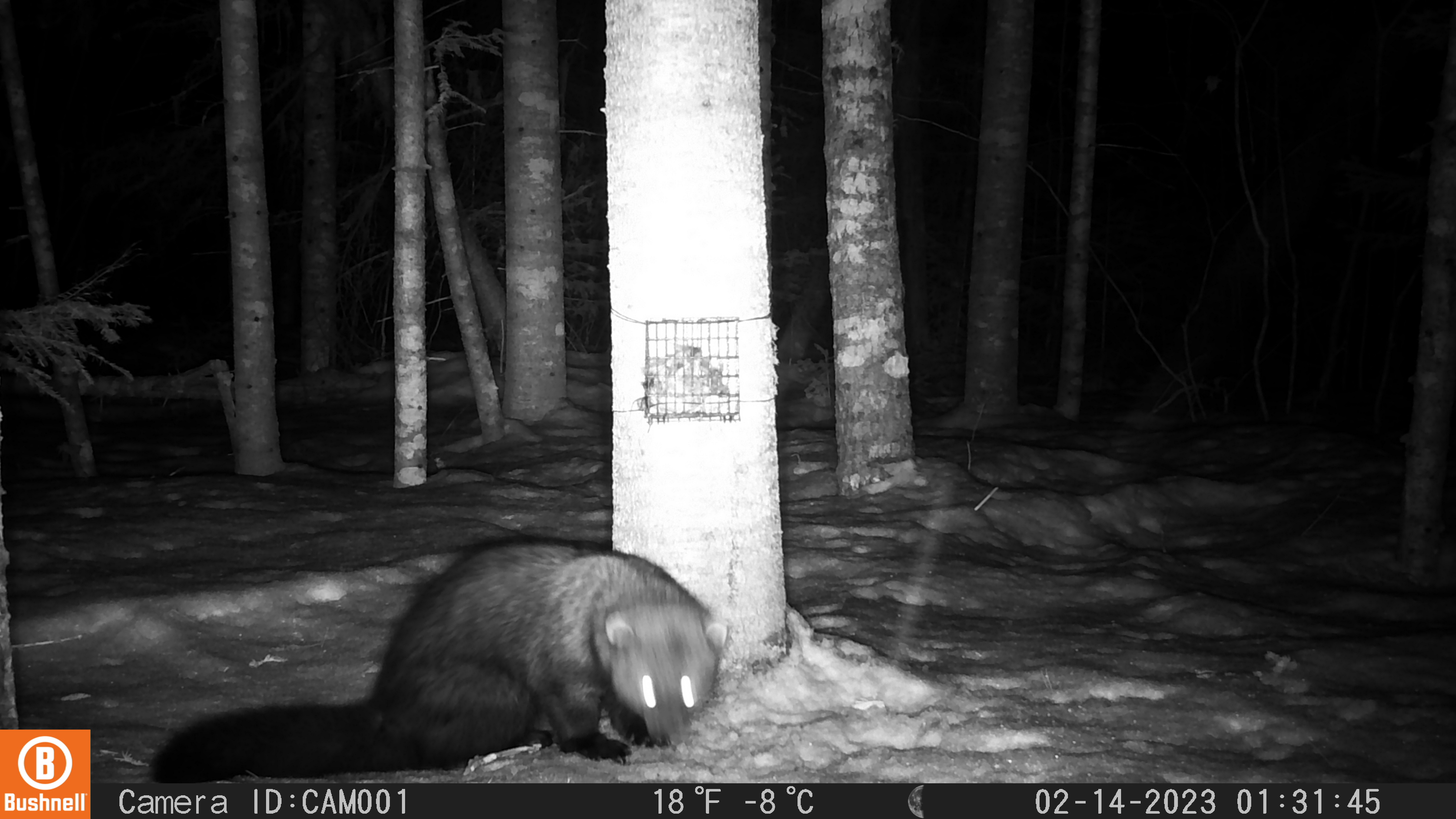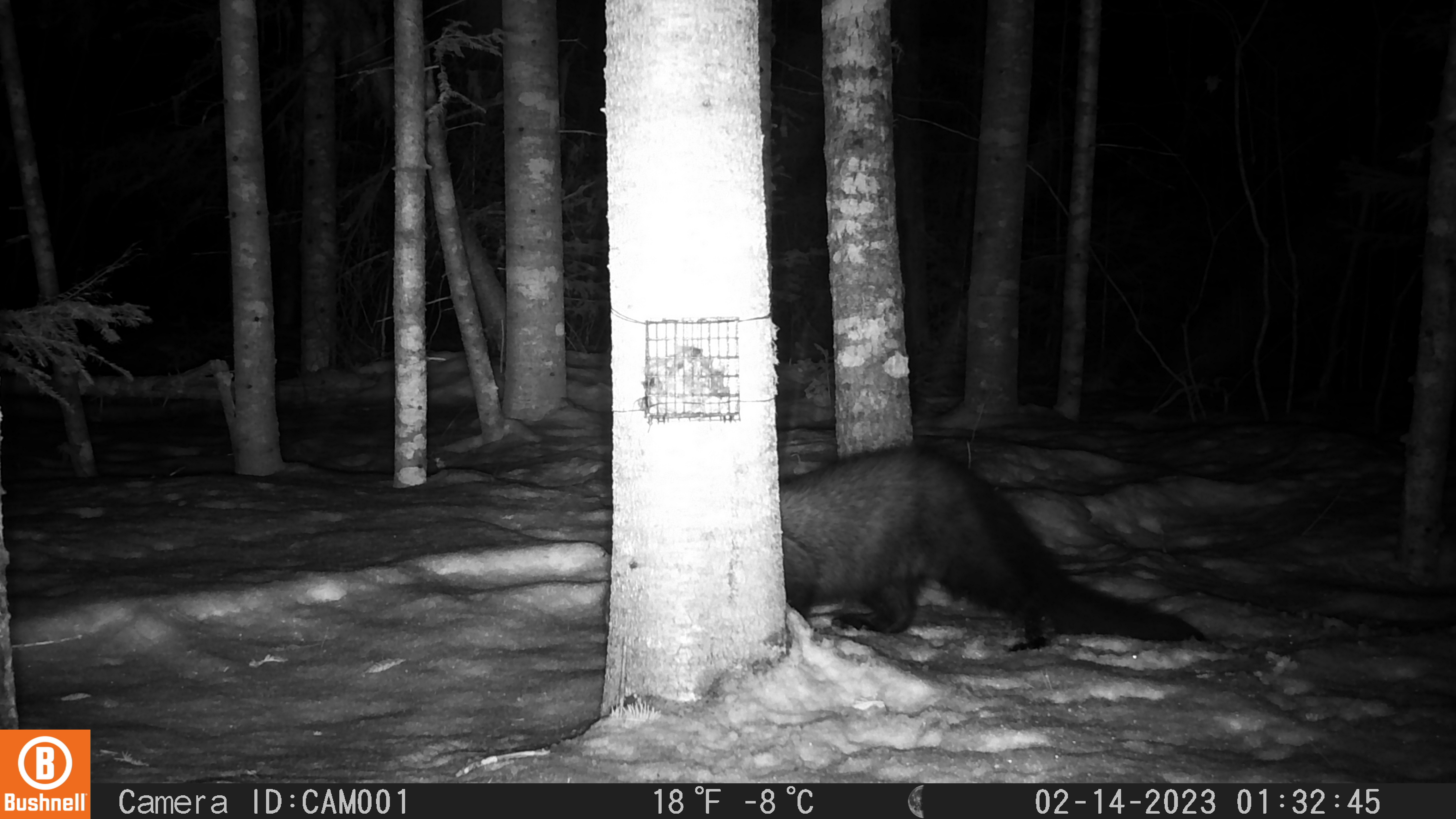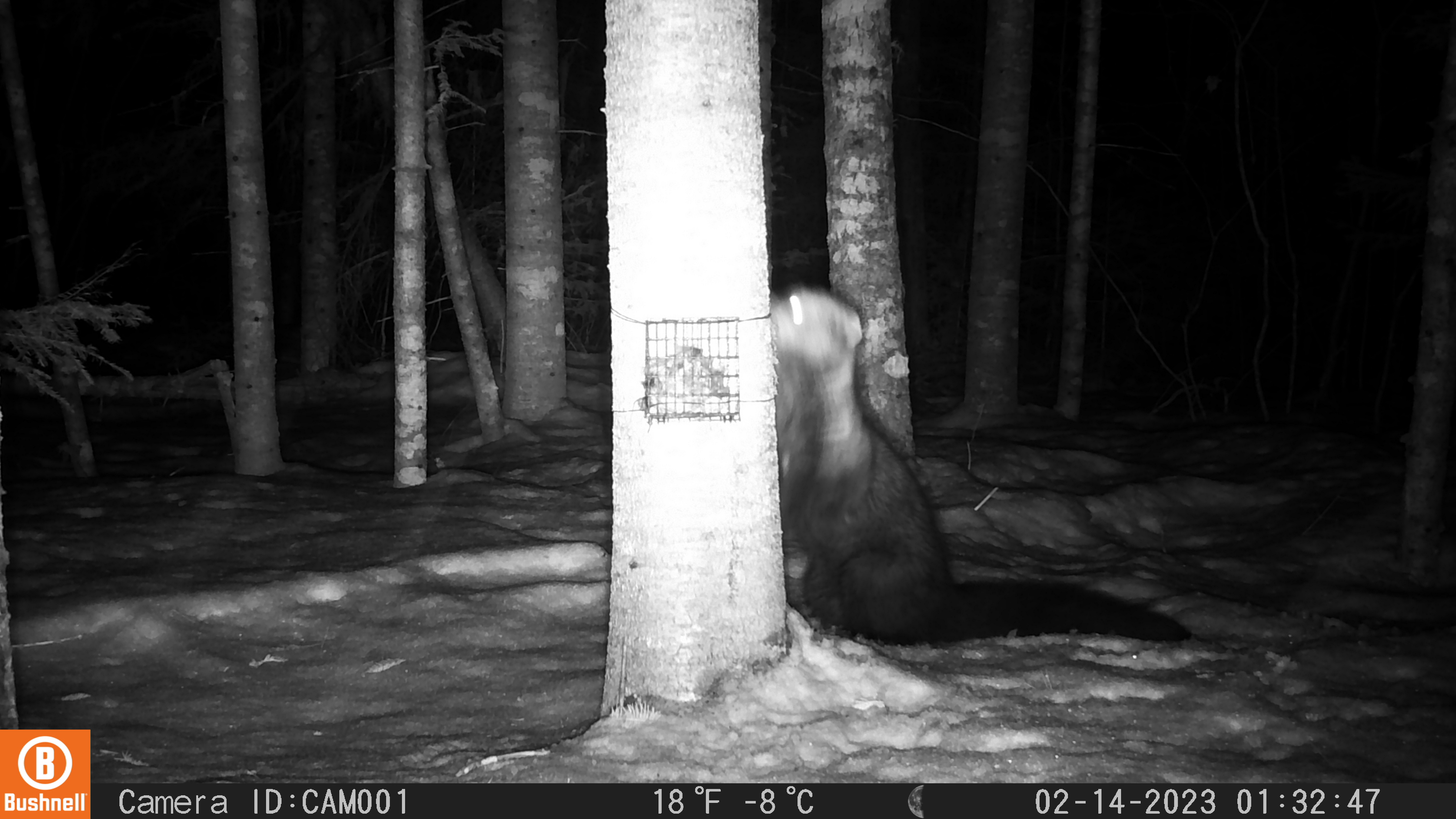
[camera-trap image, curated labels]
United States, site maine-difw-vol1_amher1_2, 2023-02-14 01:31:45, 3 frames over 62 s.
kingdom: Animalia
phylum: Chordata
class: Mammalia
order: Carnivora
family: Mustelidae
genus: Pekania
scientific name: Pekania pennanti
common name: fisher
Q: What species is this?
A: Fisher (Pekania pennanti).